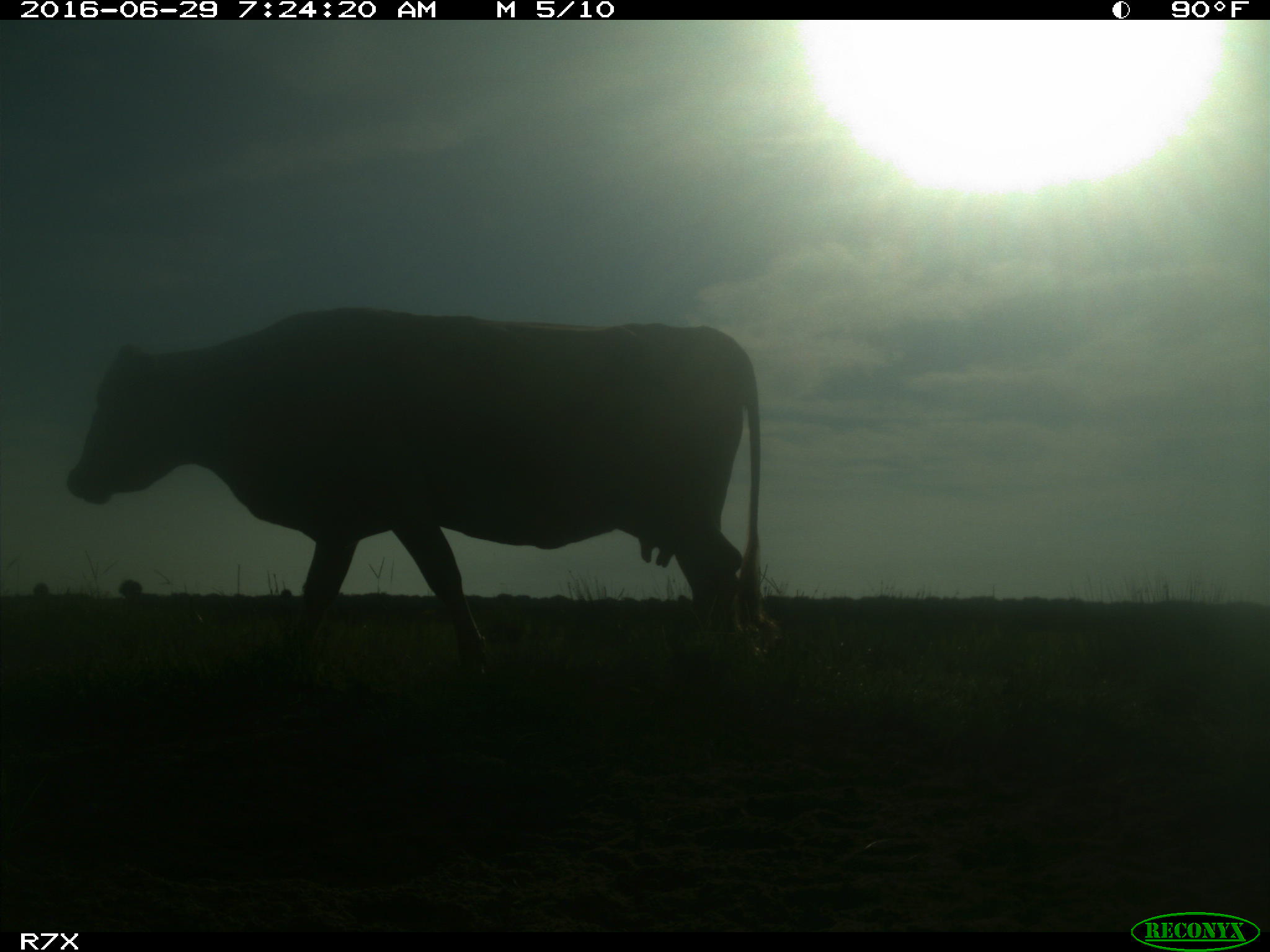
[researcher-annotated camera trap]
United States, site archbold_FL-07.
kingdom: Animalia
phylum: Chordata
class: Mammalia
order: Artiodactyla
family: Bovidae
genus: Bos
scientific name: Bos taurus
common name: domestic cow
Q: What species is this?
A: Bos taurus (domestic cow).